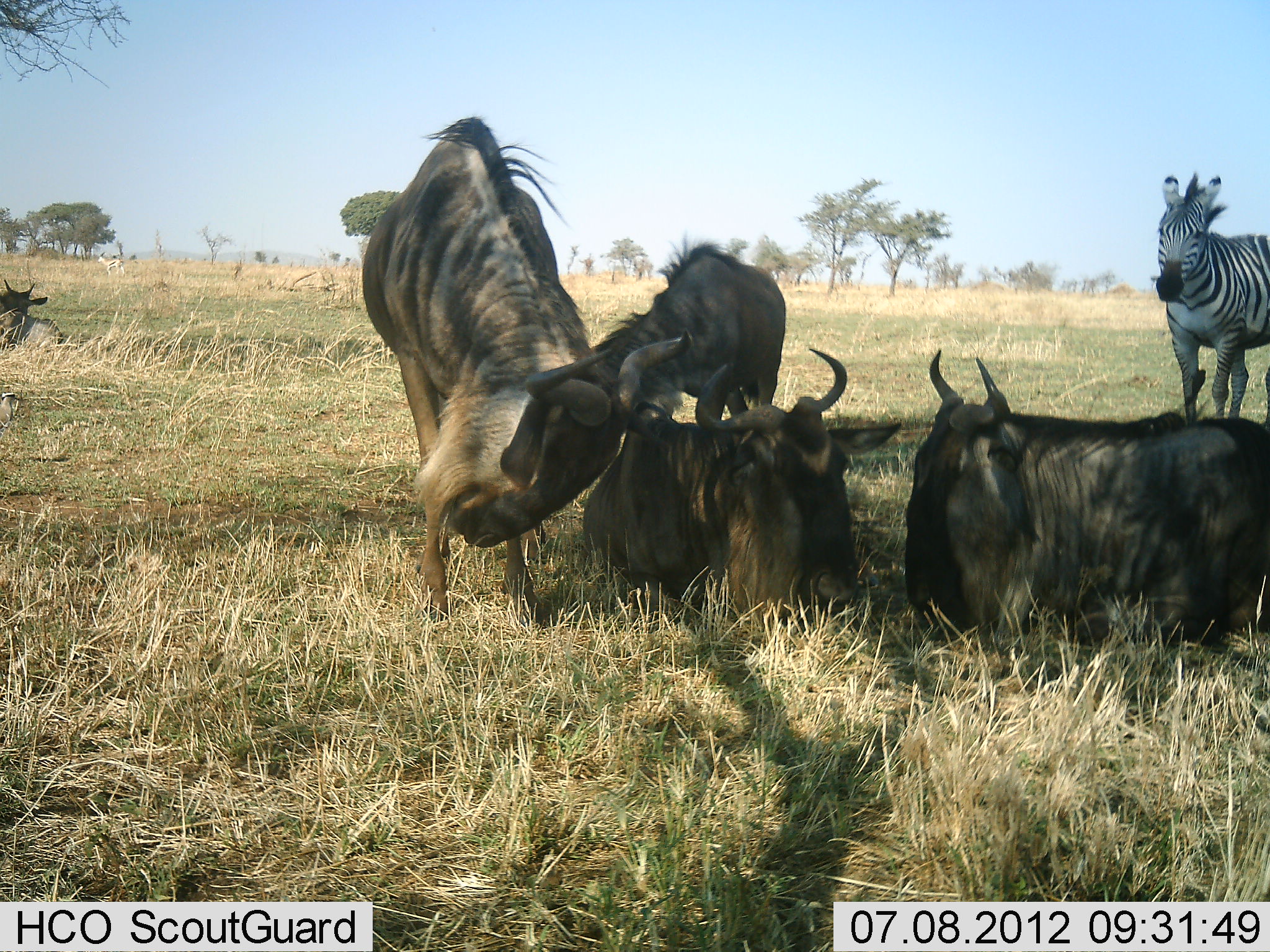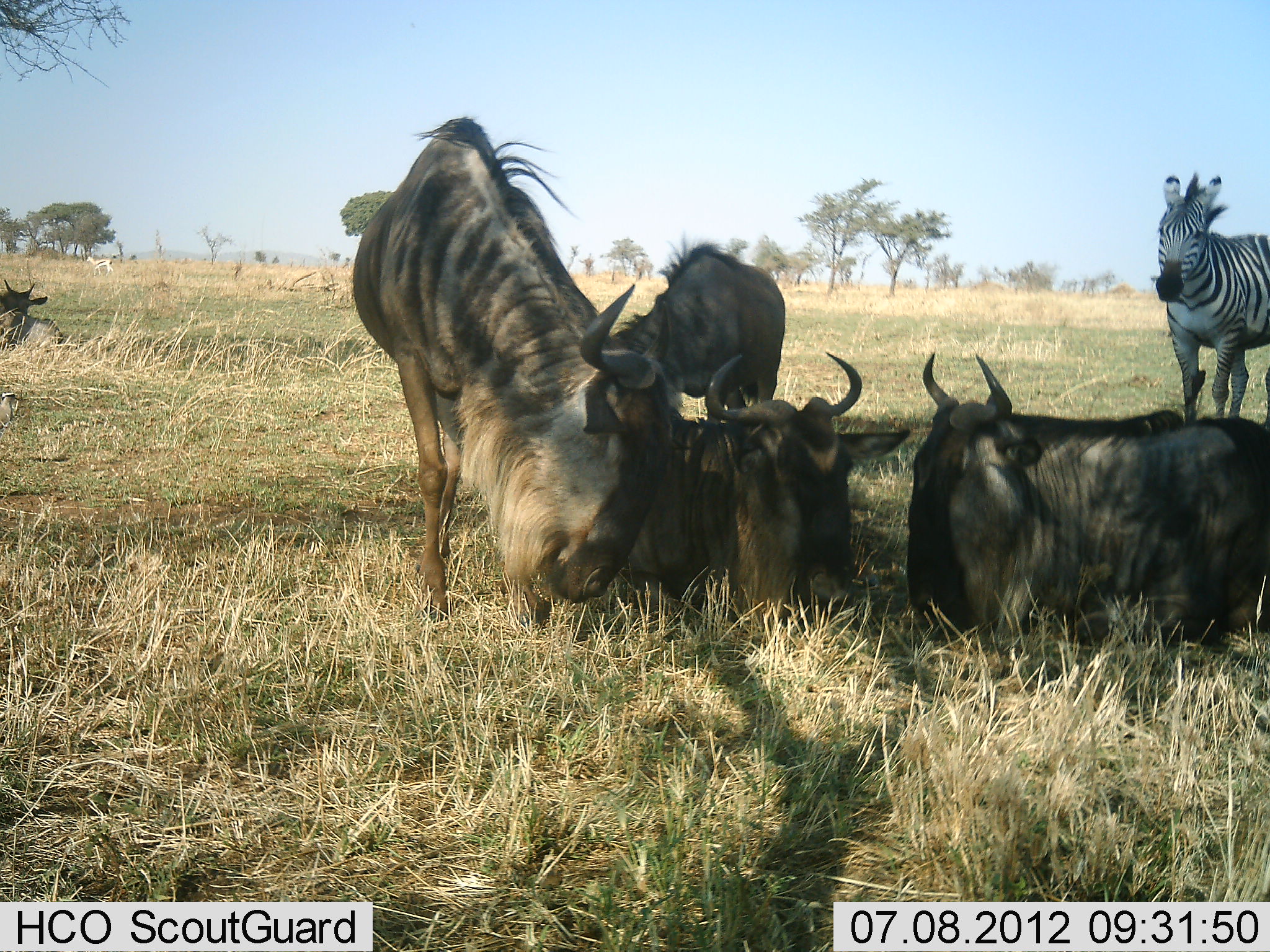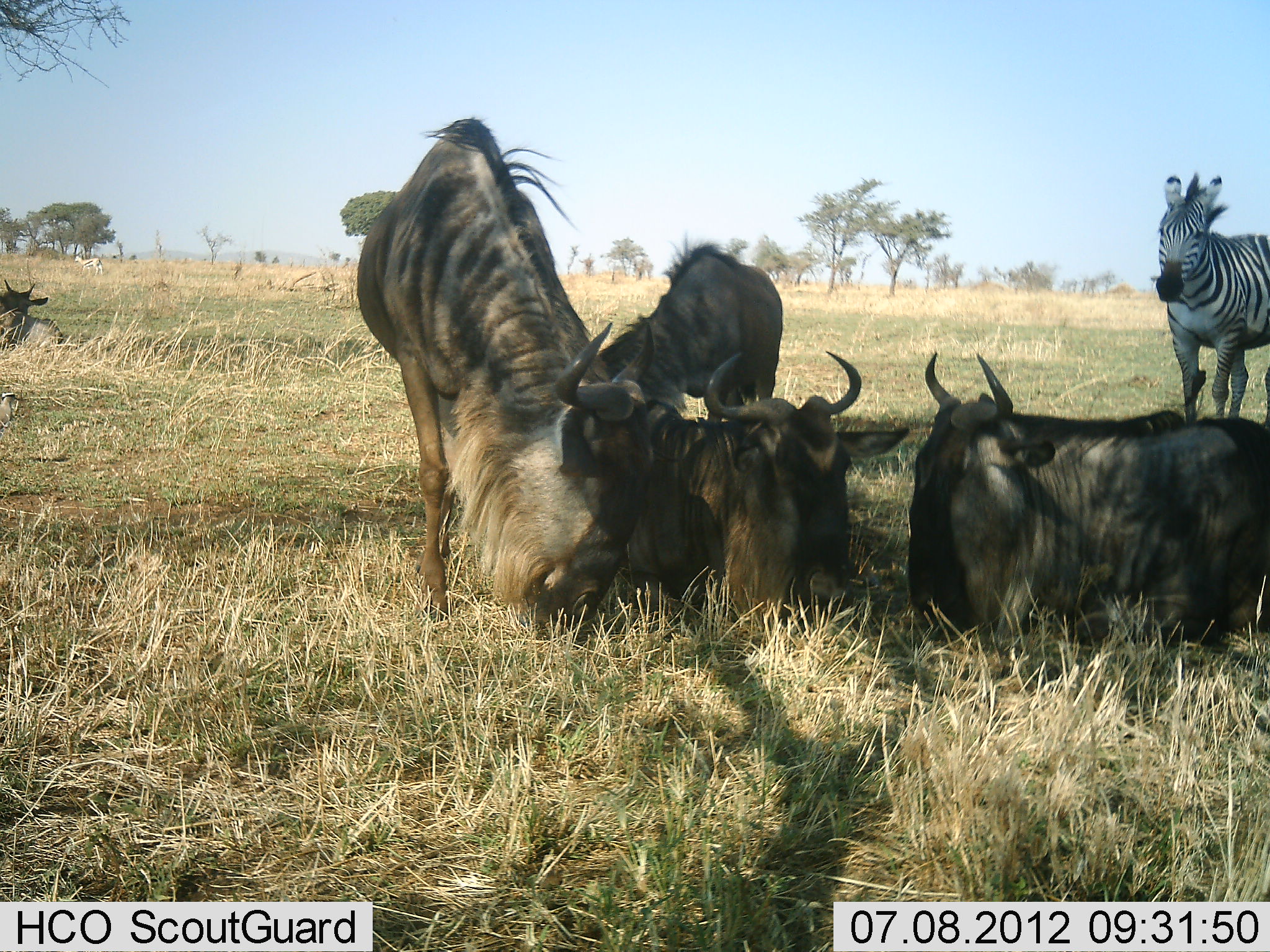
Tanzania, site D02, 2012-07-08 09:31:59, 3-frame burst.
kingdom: Animalia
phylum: Chordata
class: Mammalia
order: Artiodactyla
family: Bovidae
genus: Connochaetes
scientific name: Connochaetes taurinus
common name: blue wildebeest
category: wildebeest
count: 5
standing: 91%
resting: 100%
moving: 0%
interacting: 55%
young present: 9%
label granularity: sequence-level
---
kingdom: Animalia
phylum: Chordata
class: Mammalia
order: Perissodactyla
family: Equidae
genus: Equus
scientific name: Equus quagga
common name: plains zebra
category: zebra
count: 1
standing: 100%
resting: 0%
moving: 27%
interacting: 0%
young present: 0%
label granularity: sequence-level